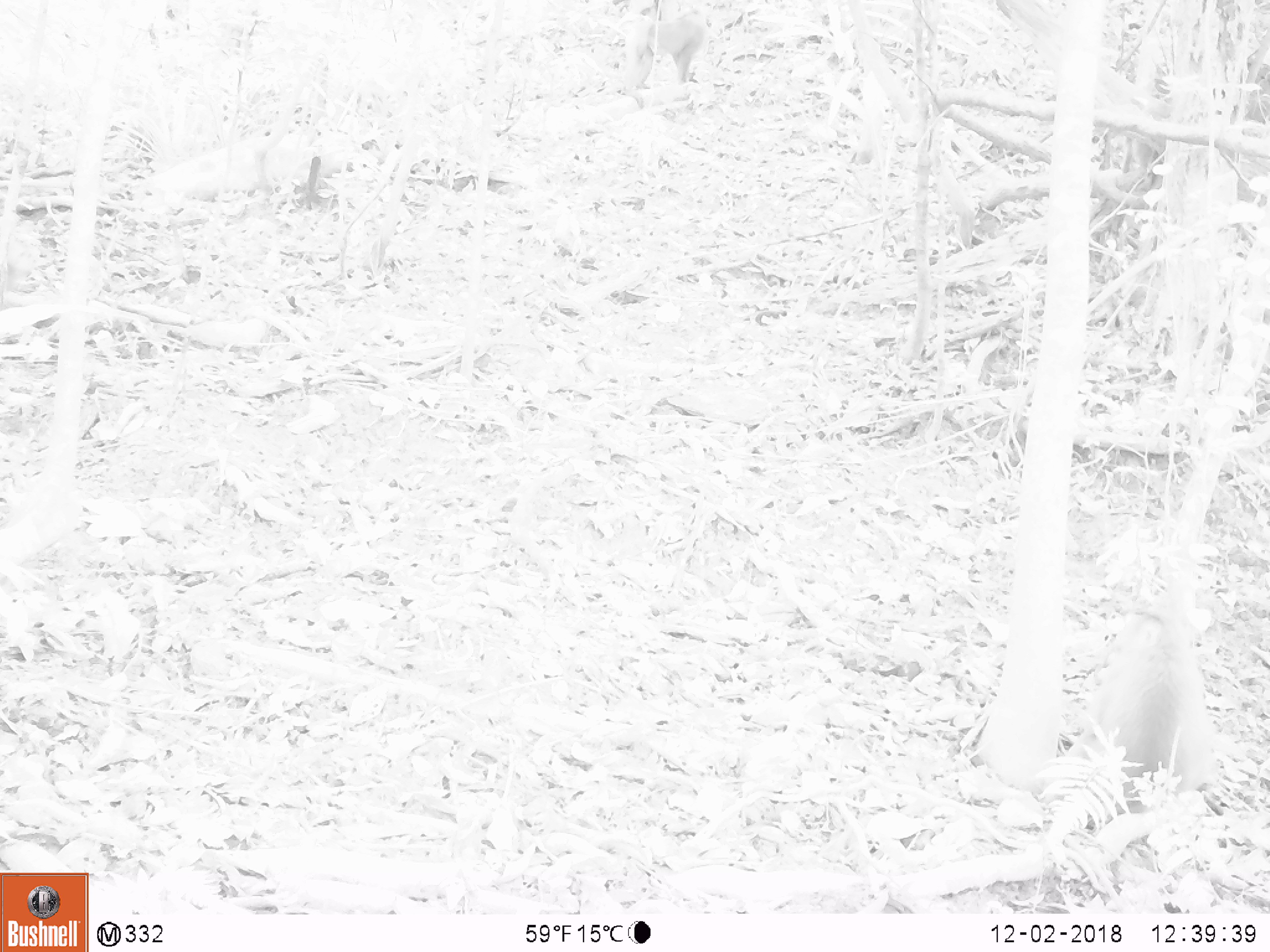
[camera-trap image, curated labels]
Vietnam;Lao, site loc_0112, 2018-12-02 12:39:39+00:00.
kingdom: Animalia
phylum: Chordata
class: Mammalia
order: Primates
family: Cercopithecidae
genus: Macaca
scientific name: Macaca nemestrina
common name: pig-tailed macaque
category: pig tailed macaque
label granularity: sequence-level